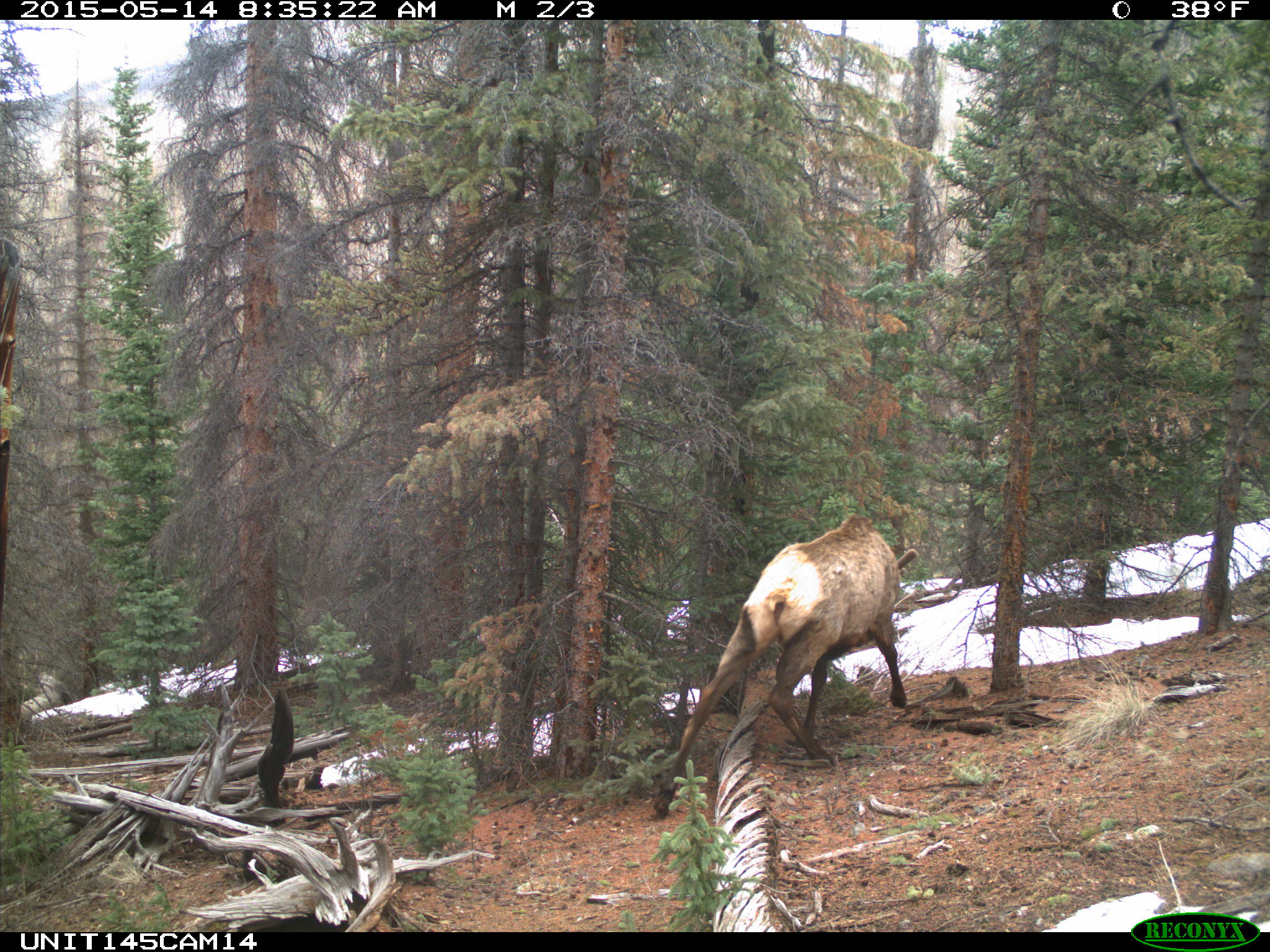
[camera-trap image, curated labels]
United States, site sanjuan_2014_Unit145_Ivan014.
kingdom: Animalia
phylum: Chordata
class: Mammalia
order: Artiodactyla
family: Cervidae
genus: Cervus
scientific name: Cervus elaphus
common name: red deer